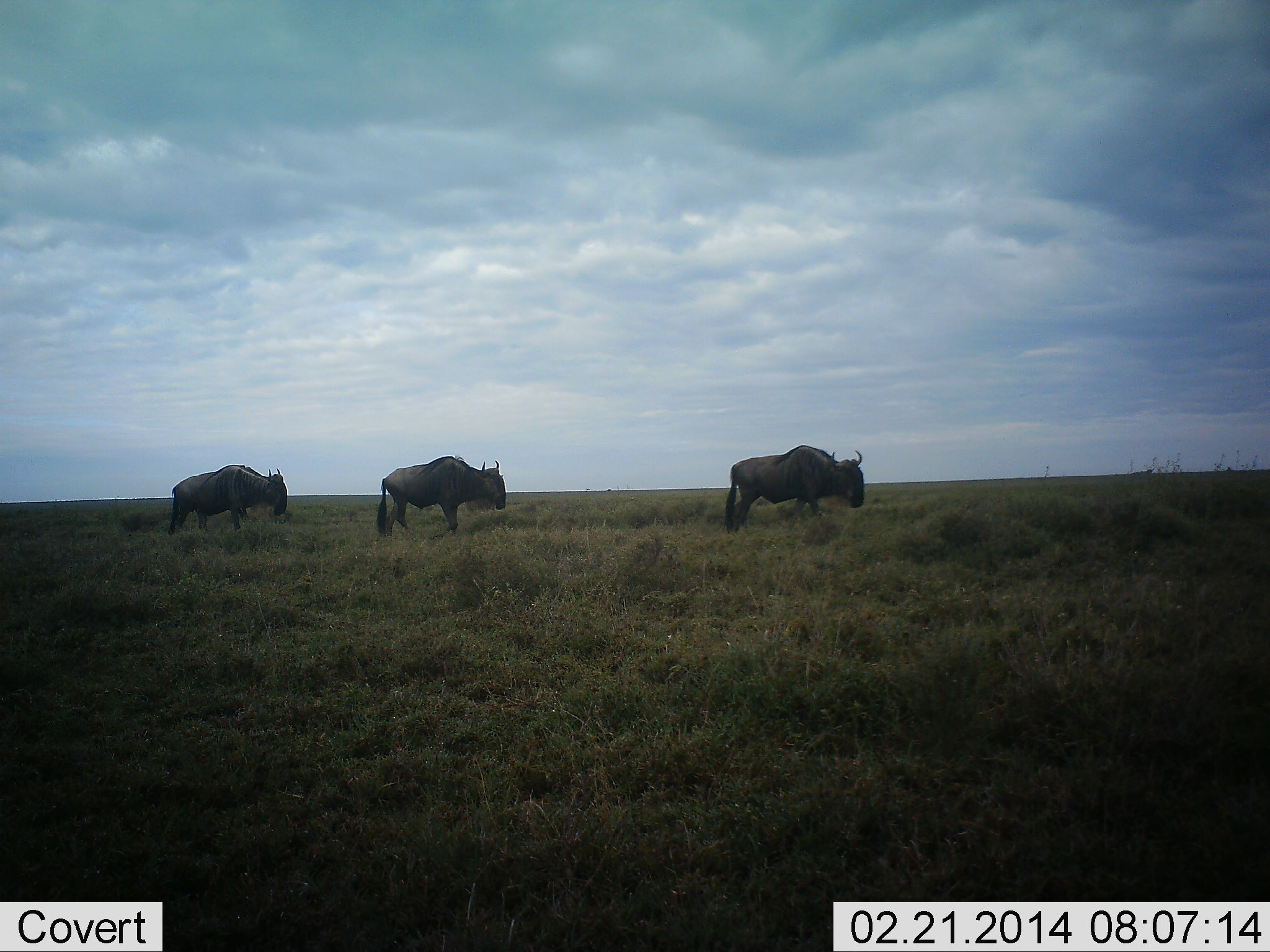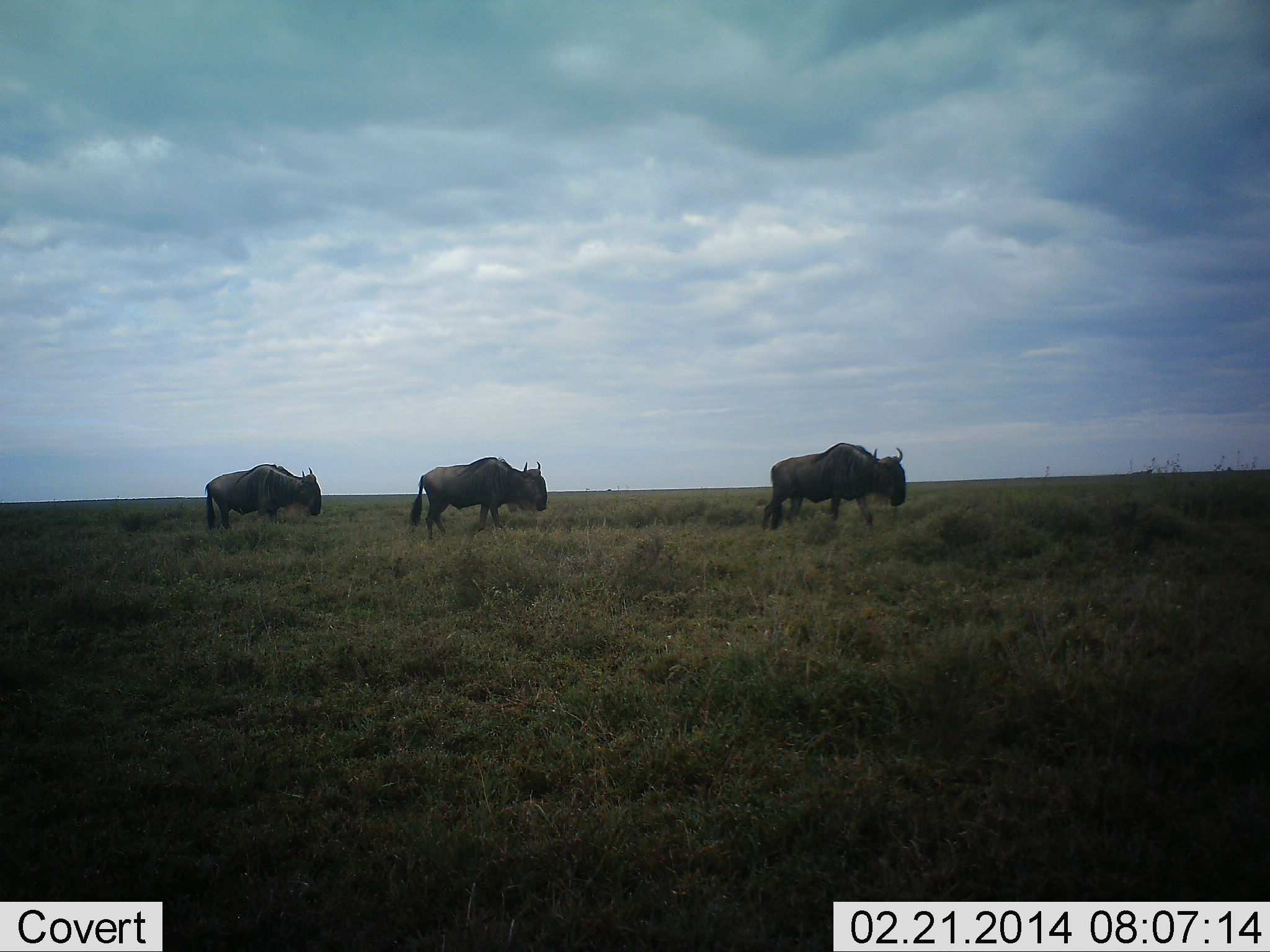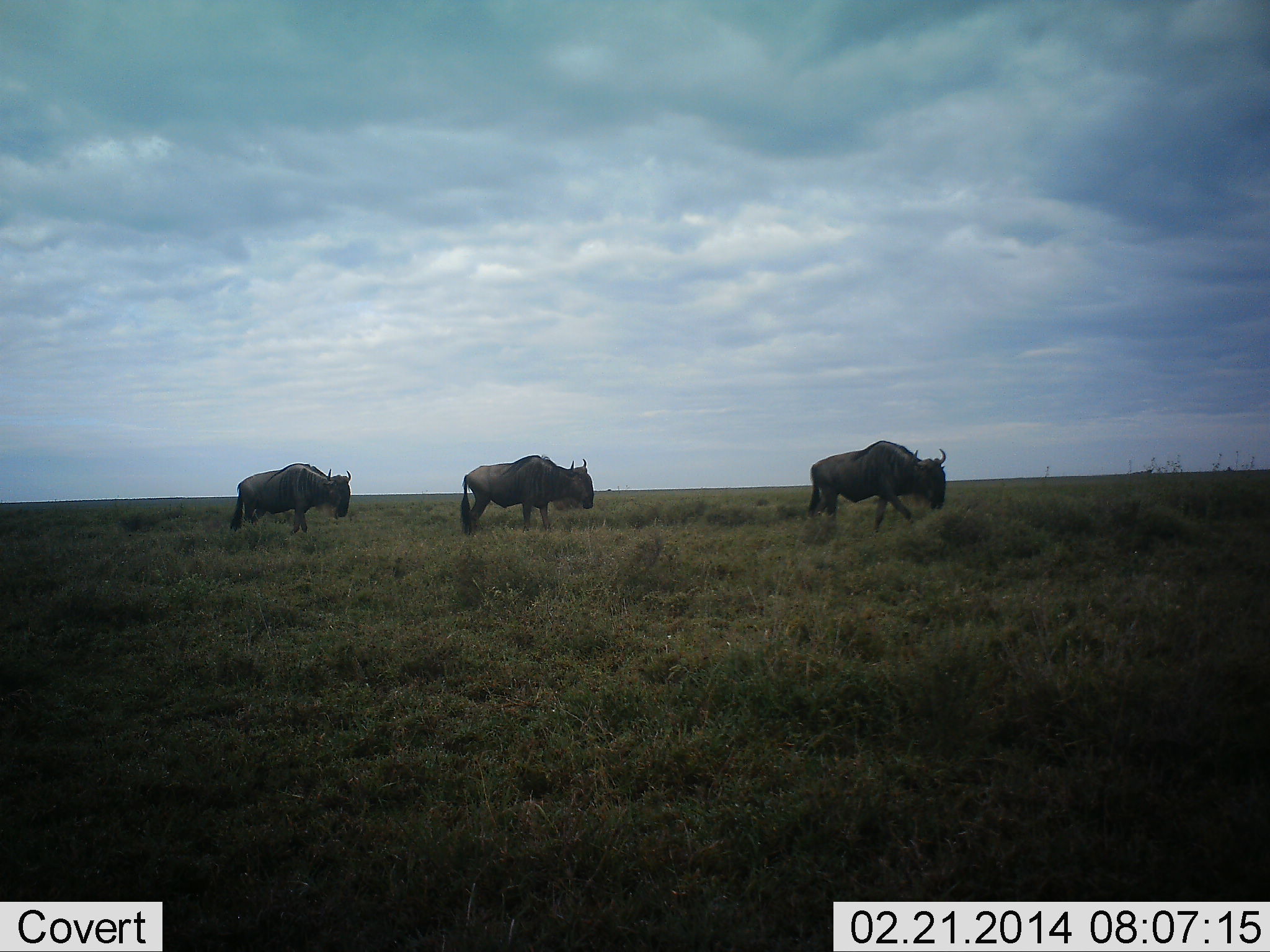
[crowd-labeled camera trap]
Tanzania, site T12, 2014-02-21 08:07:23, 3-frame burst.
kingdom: Animalia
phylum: Chordata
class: Mammalia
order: Artiodactyla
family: Bovidae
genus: Connochaetes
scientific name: Connochaetes taurinus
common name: blue wildebeest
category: wildebeest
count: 3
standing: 20%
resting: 0%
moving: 90%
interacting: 0%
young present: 0%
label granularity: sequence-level